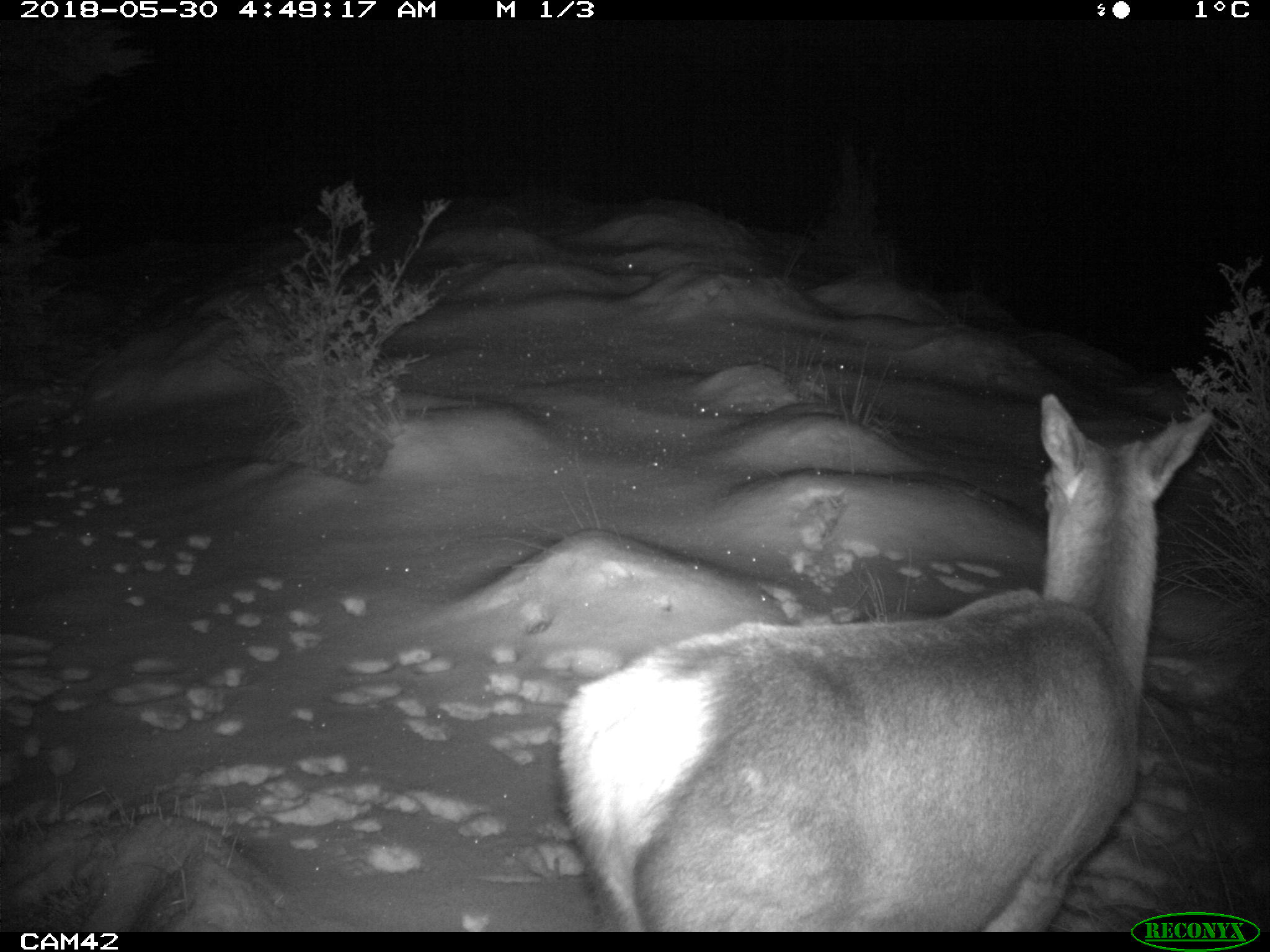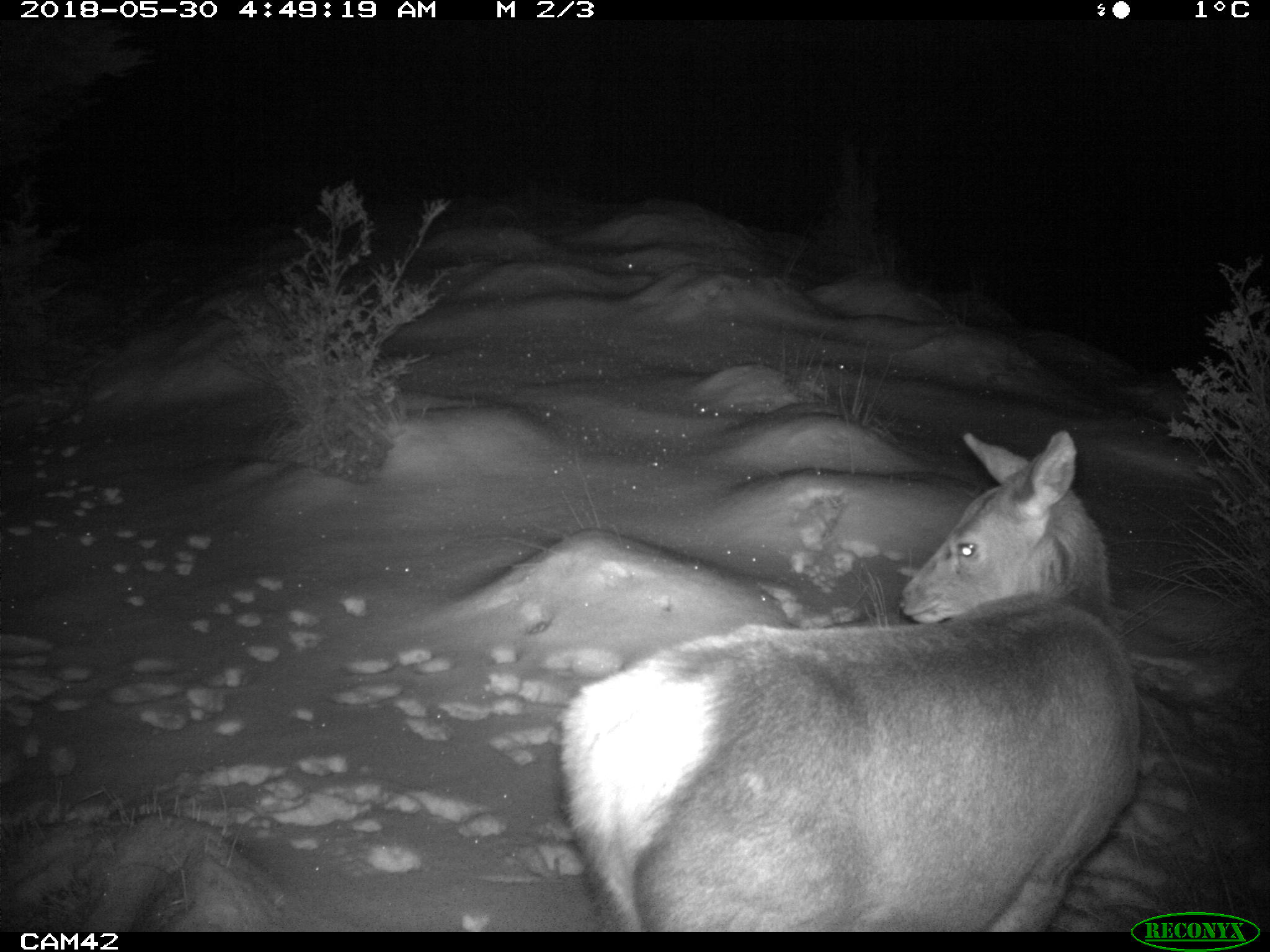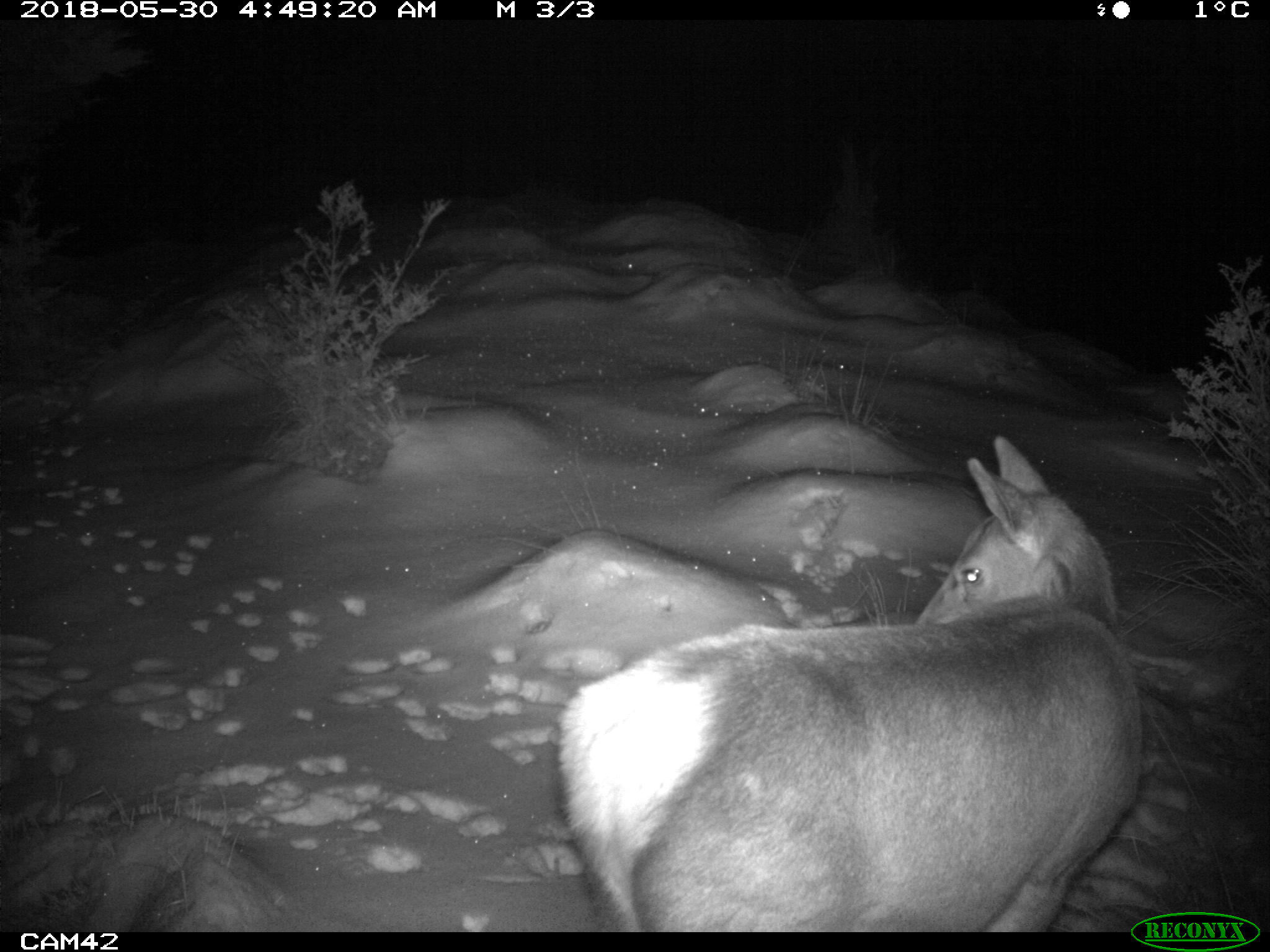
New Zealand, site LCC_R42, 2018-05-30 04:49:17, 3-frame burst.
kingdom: Animalia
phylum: Chordata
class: Mammalia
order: Artiodactyla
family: Cervidae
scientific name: Cervidae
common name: deer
Deer (Cervidae).